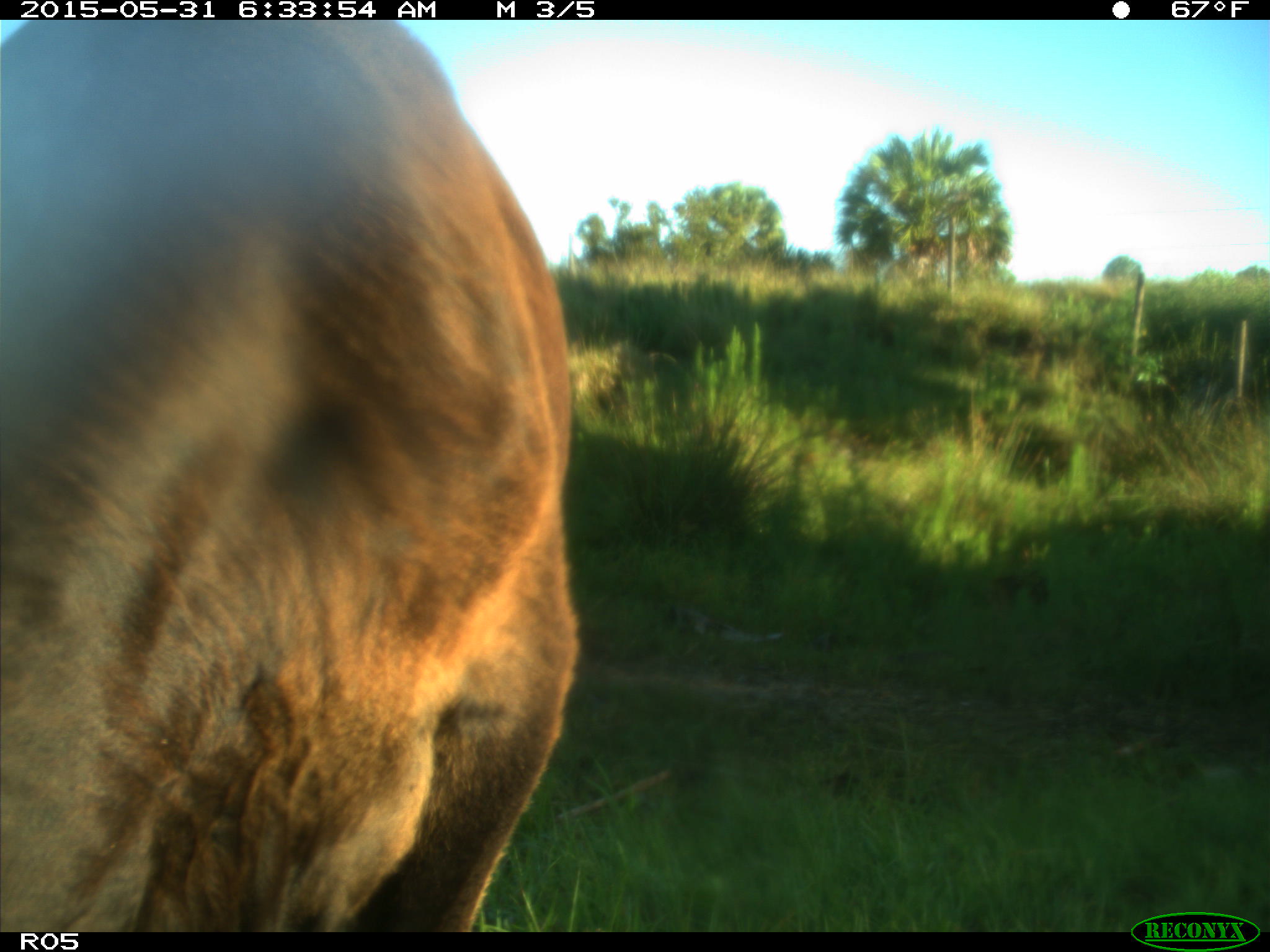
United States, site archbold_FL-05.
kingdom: Animalia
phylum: Chordata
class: Mammalia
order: Artiodactyla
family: Bovidae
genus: Bos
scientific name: Bos taurus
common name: domestic cow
Bos taurus (domestic cow).